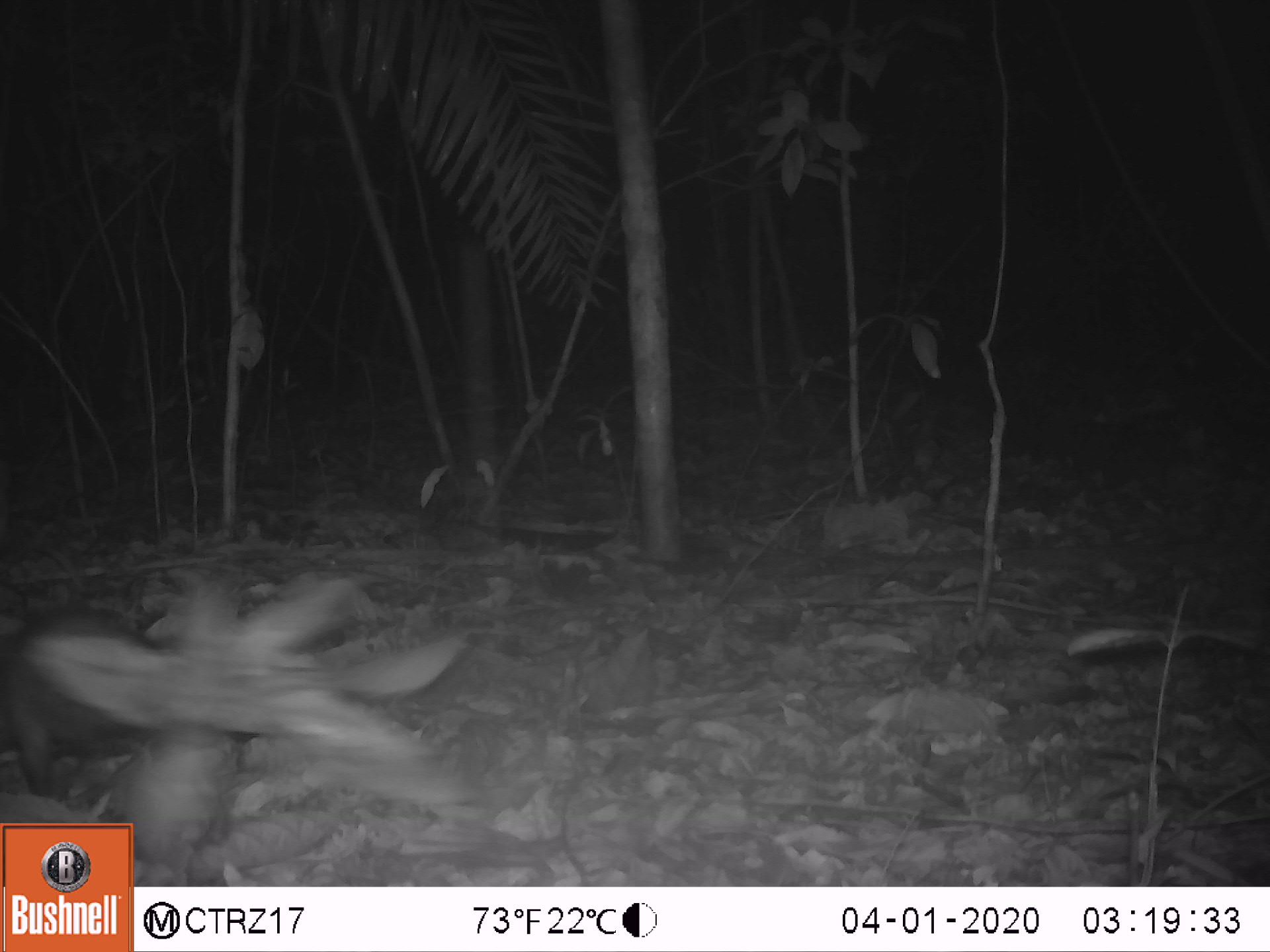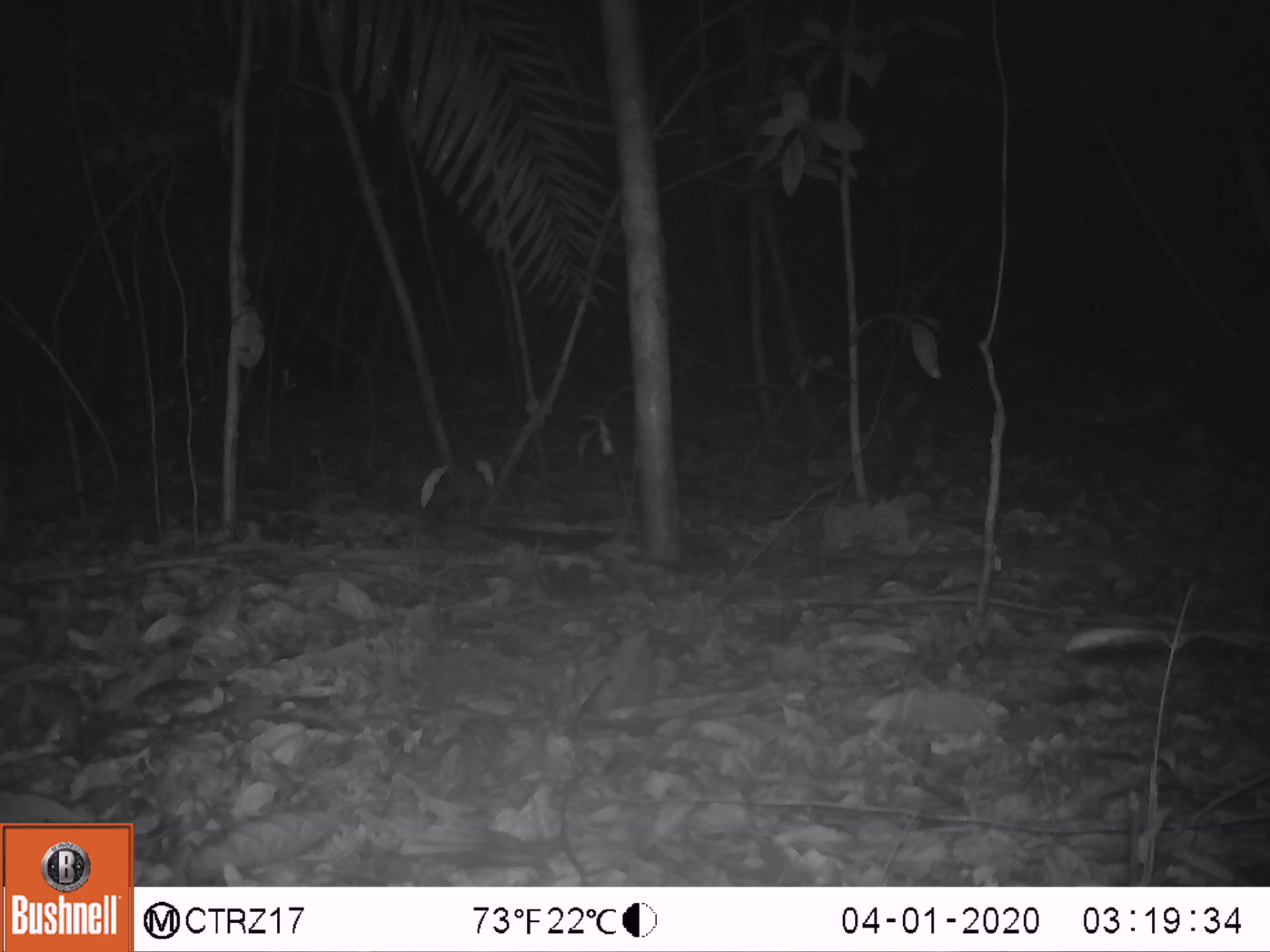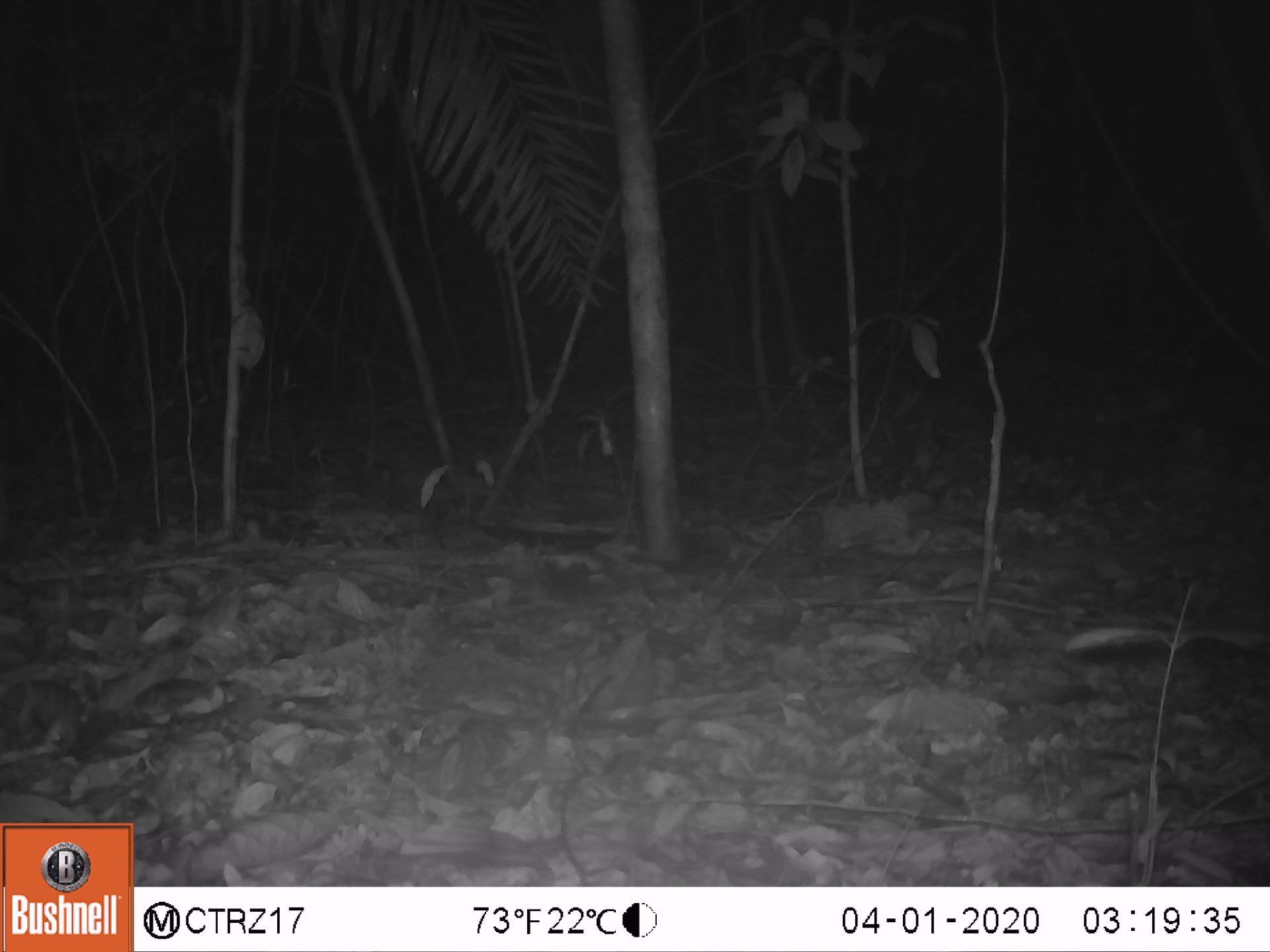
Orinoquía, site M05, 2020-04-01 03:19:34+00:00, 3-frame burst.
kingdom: Animalia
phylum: Chordata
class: Mammalia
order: Didelphimorphia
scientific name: Didelphimorphia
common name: possum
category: unknown possum